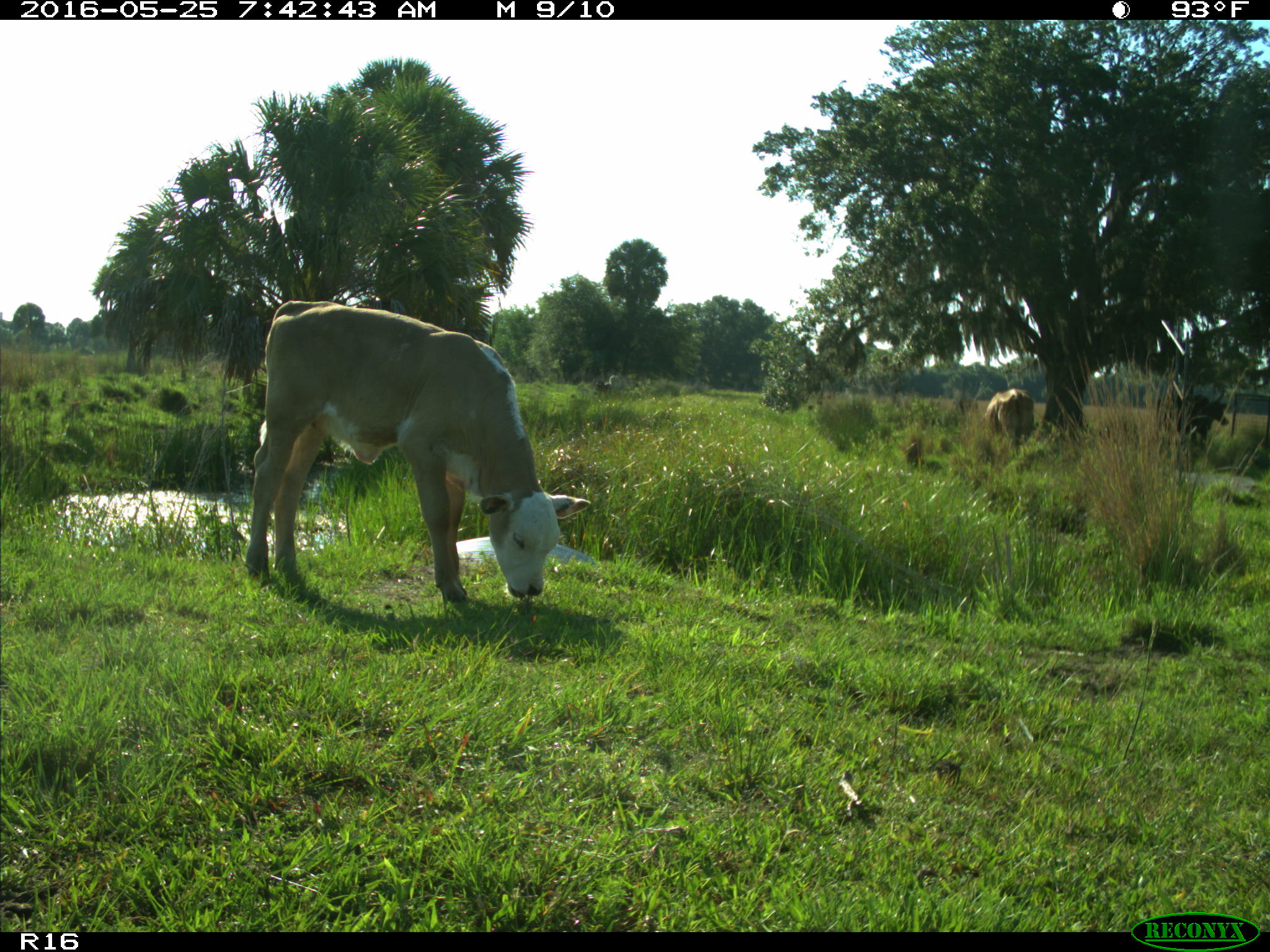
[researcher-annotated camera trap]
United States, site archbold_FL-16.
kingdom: Animalia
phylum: Chordata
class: Mammalia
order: Artiodactyla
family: Bovidae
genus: Bos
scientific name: Bos taurus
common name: domestic cow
Bos taurus (domestic cow).